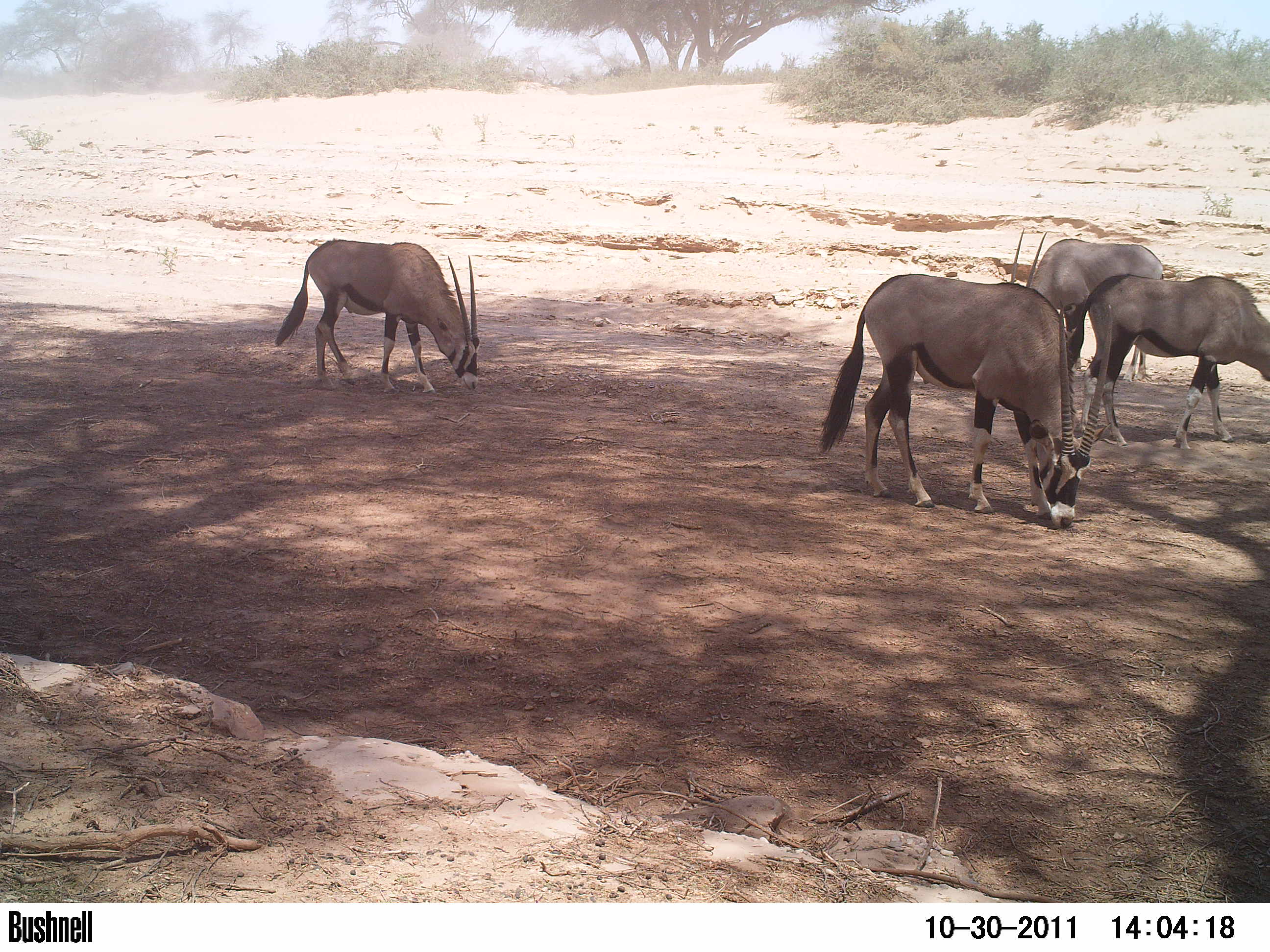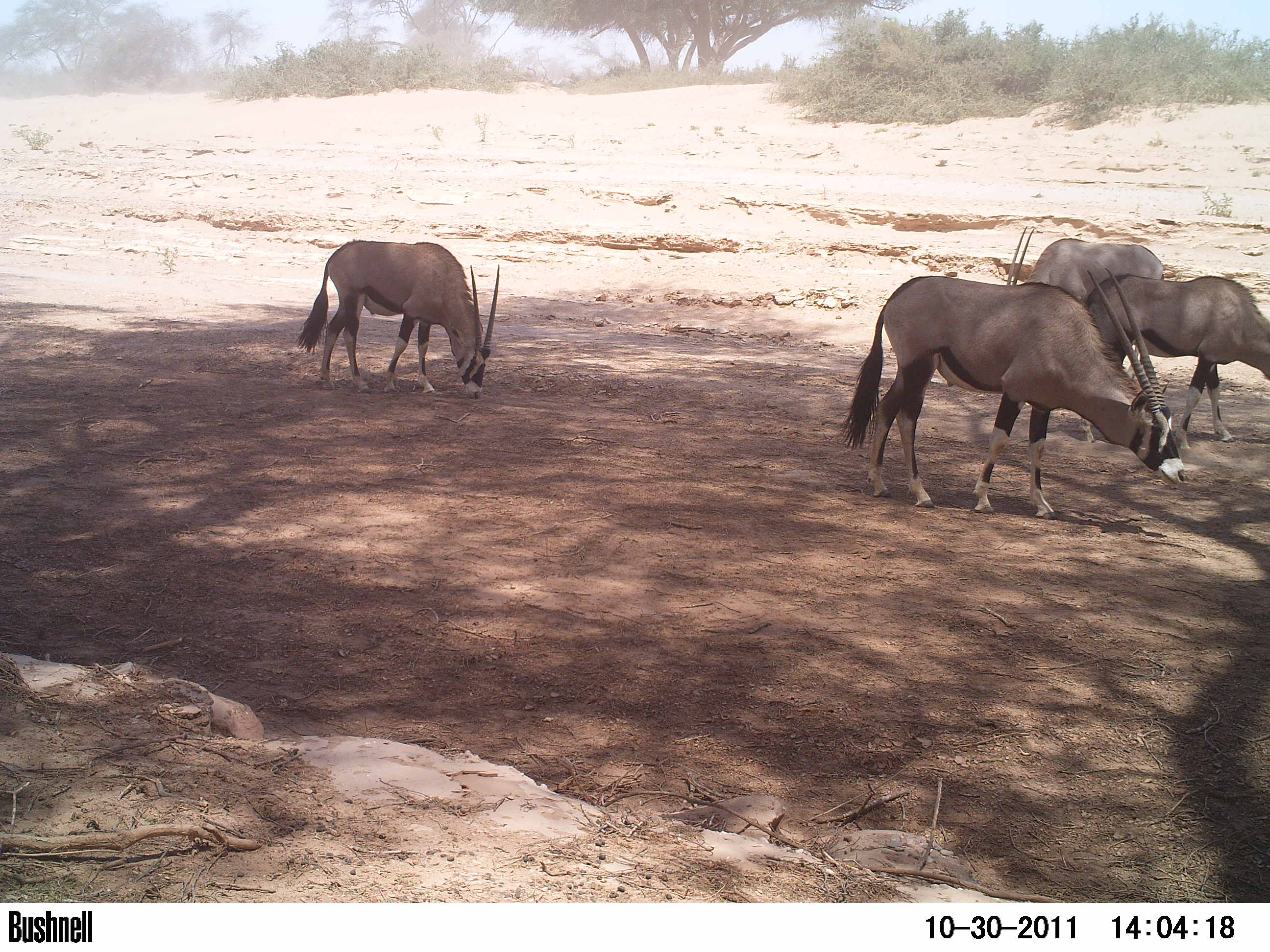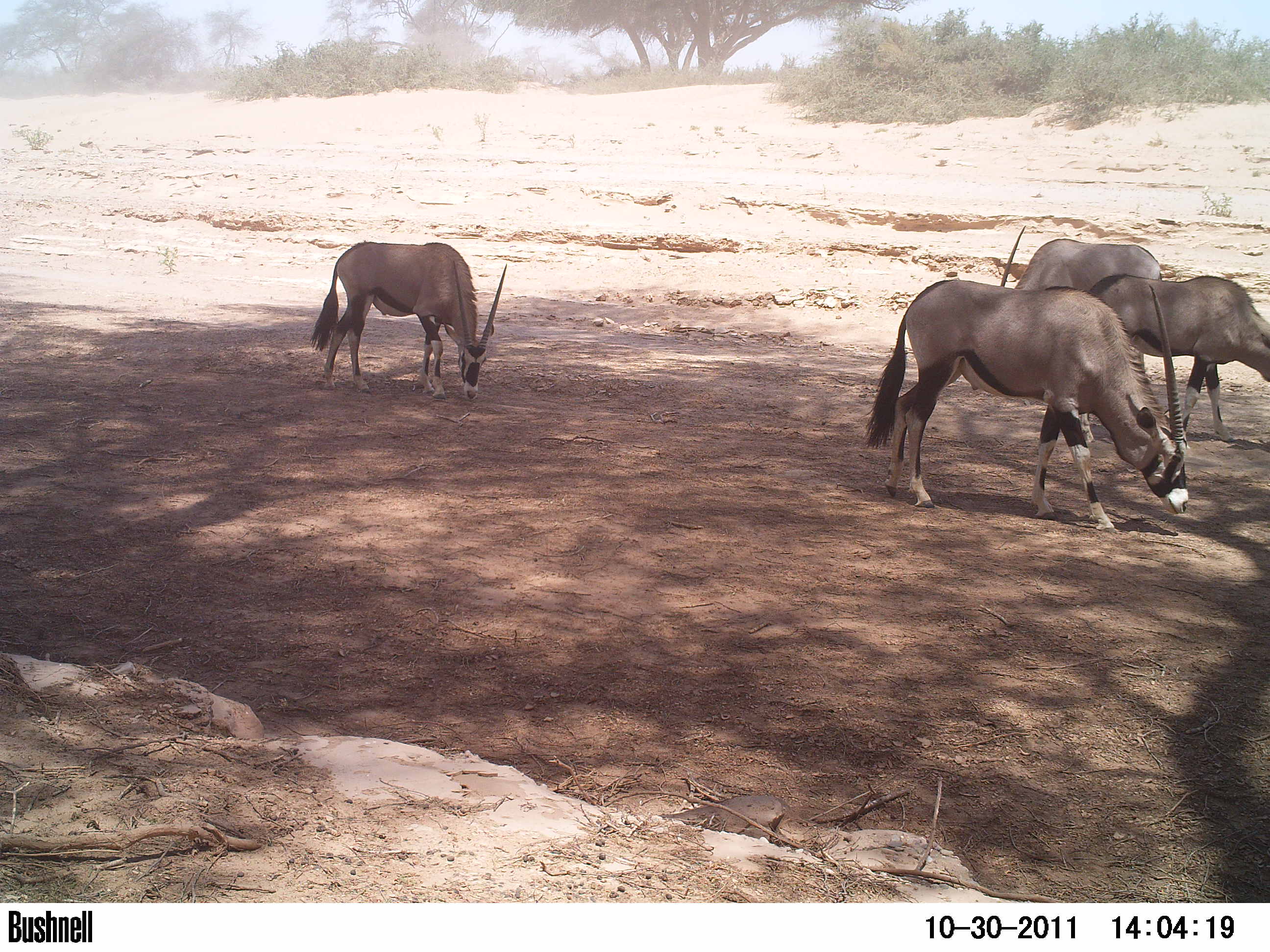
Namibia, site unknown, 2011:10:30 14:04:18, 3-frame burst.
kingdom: Animalia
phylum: Chordata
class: Mammalia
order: Artiodactyla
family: Bovidae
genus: Oryx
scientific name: Oryx gazella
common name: gemsbok